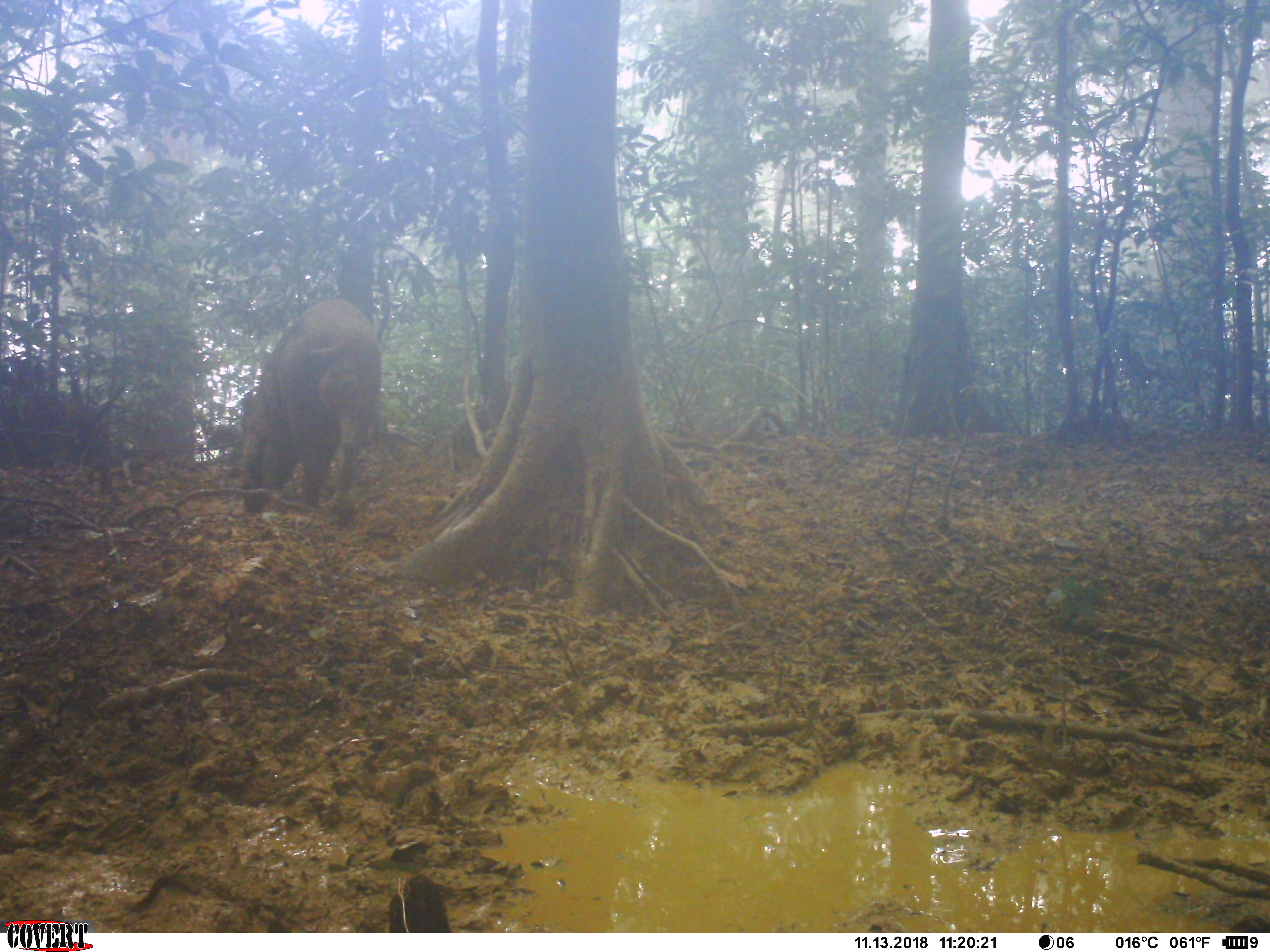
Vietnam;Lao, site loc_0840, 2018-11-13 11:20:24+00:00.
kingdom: Animalia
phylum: Chordata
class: Mammalia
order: Artiodactyla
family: Suidae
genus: Sus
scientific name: Sus scrofa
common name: eurasian wild pig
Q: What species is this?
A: Eurasian wild pig (Sus scrofa).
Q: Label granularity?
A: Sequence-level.